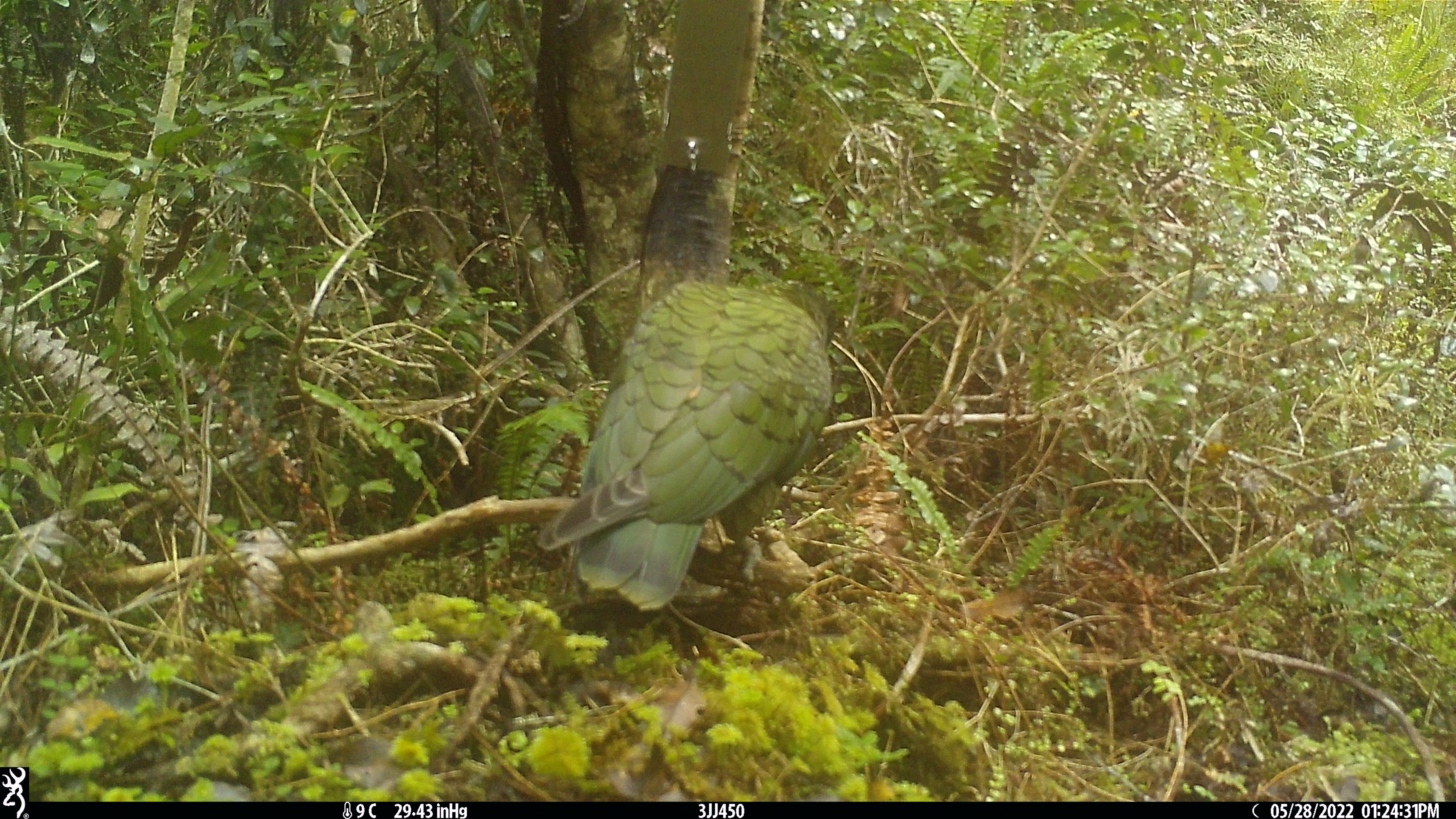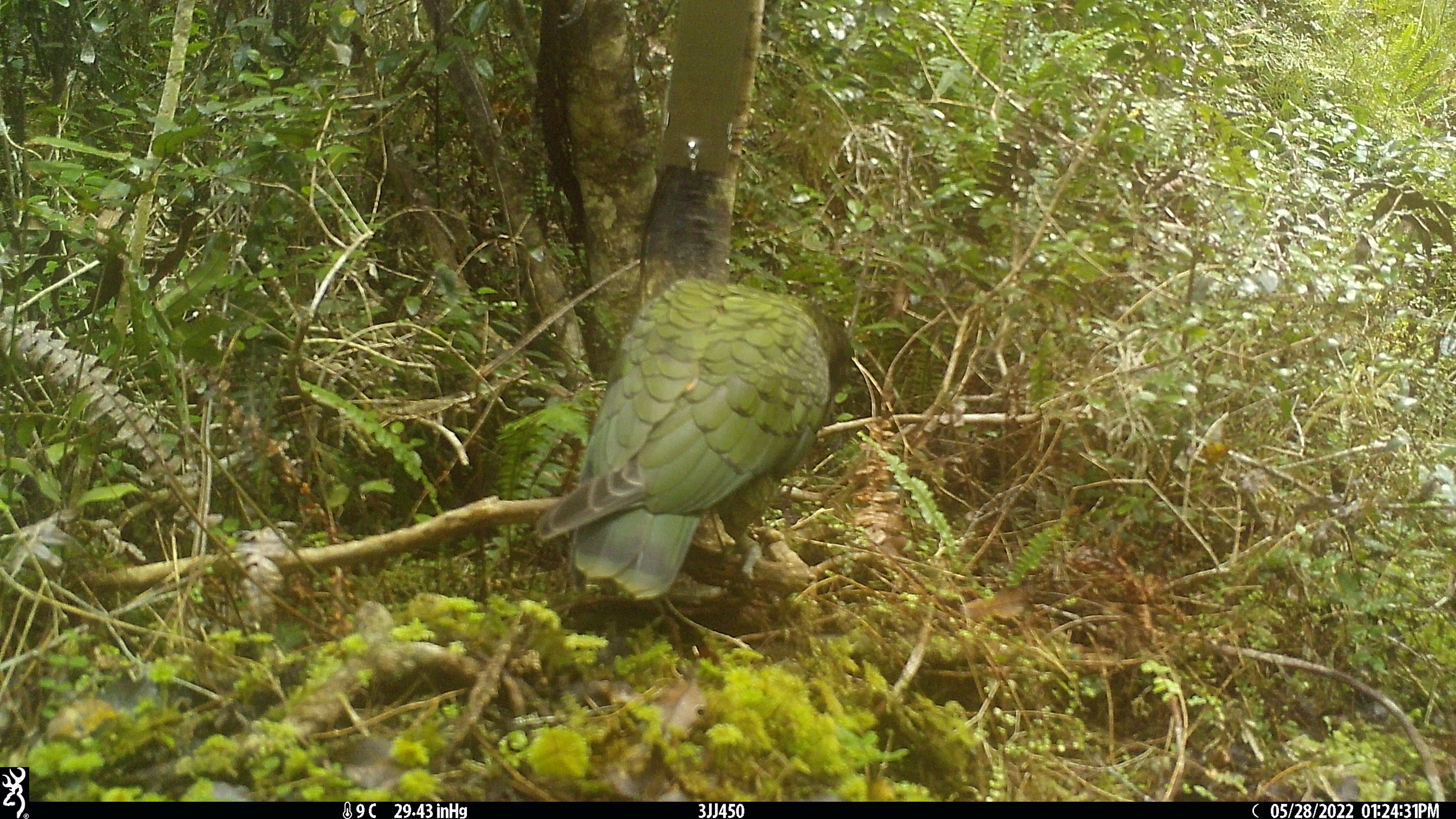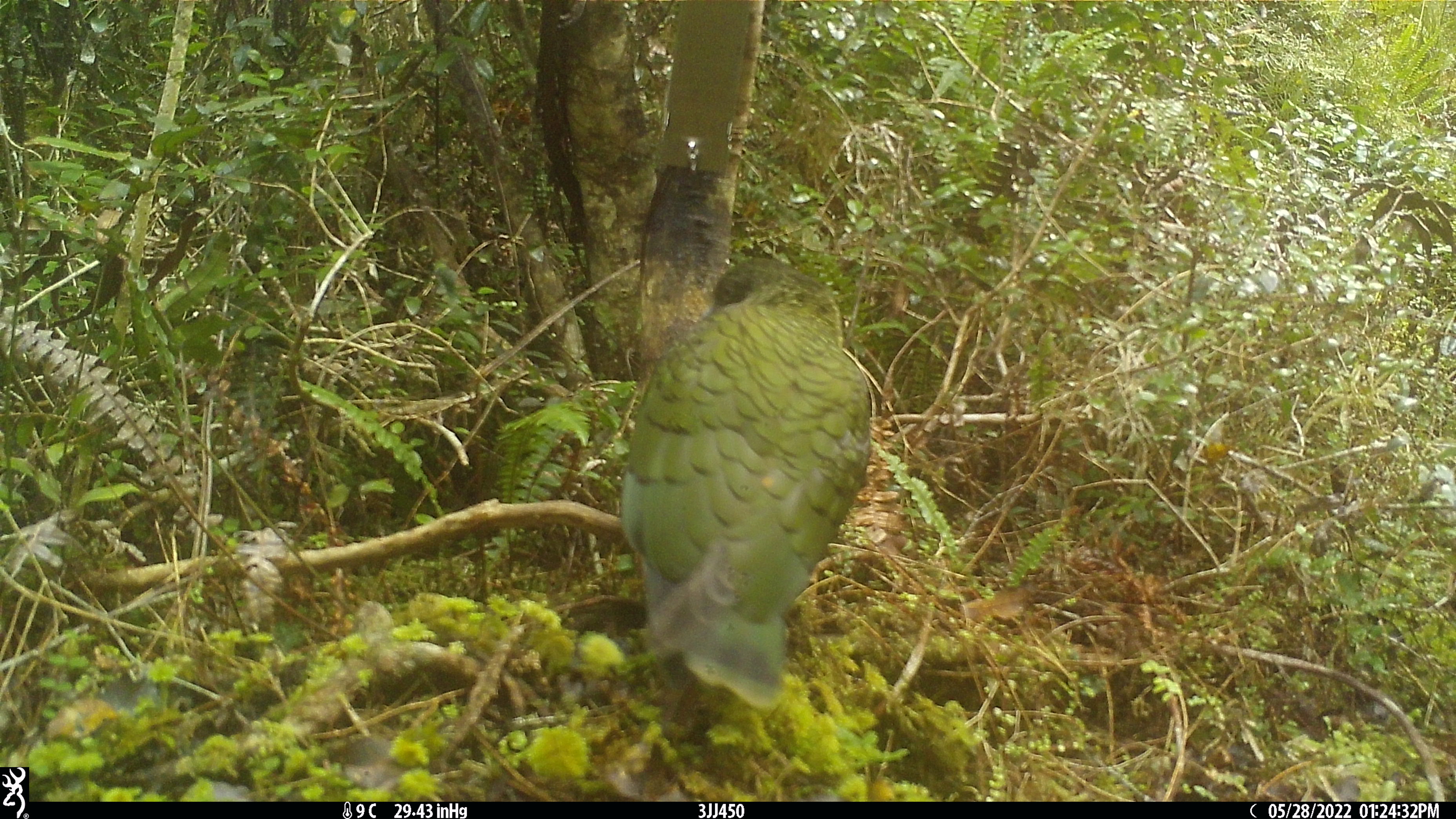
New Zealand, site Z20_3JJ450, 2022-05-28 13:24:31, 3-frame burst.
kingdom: Animalia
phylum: Chordata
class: Aves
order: Psittaciformes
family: Strigopidae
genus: Nestor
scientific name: Nestor notabilis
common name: kea